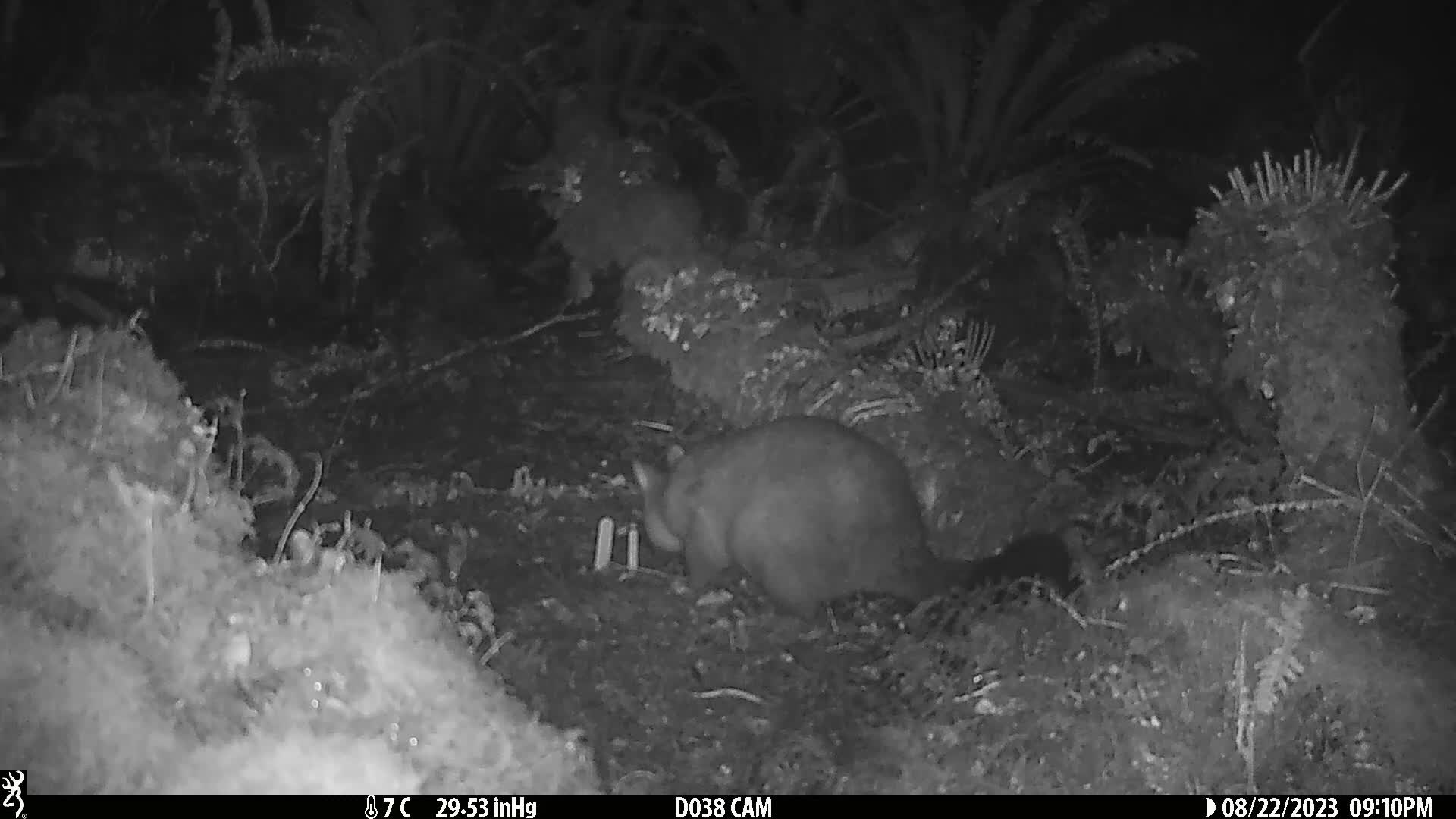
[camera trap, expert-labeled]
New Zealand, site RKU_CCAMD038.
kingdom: Animalia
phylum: Chordata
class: Mammalia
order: Diprotodontia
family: Phalangeridae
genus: Trichosurus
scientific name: Trichosurus vulpecula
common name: common brushtail possum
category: possum